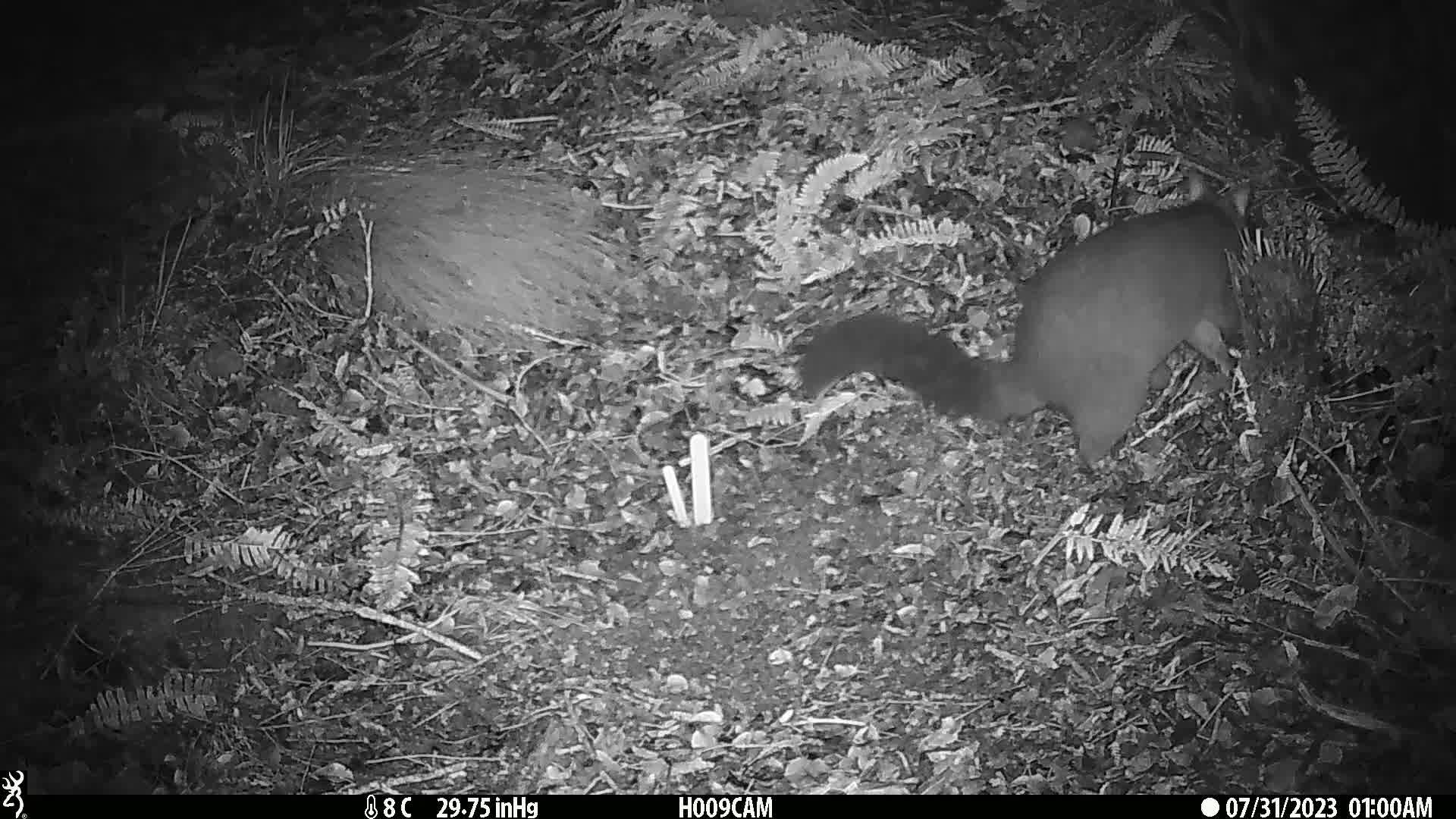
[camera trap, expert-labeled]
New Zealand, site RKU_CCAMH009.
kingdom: Animalia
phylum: Chordata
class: Mammalia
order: Diprotodontia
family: Phalangeridae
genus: Trichosurus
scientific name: Trichosurus vulpecula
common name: common brushtail possum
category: possum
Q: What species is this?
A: Possum (common brushtail possum) (Trichosurus vulpecula).